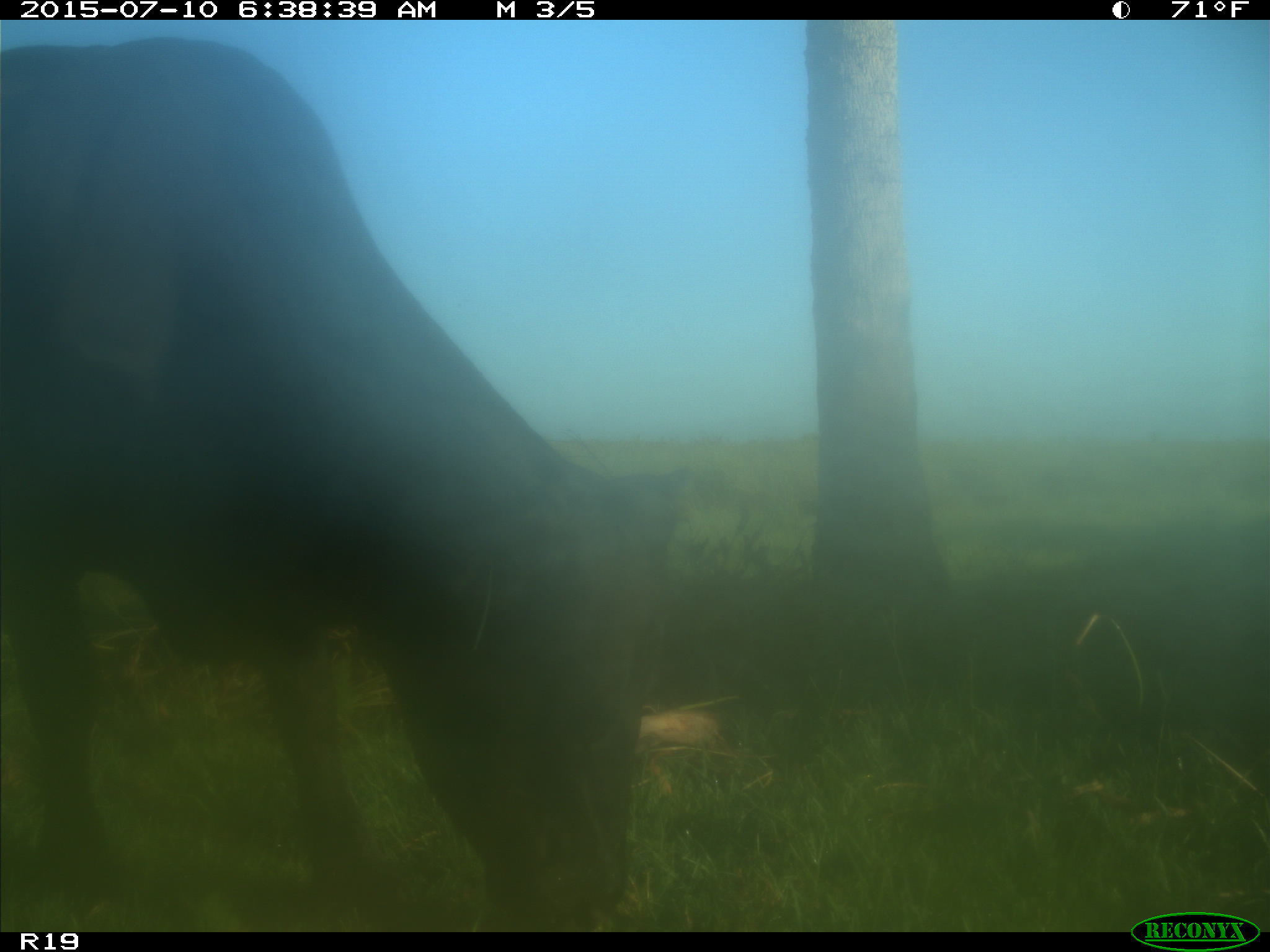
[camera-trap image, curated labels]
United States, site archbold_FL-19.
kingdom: Animalia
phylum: Chordata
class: Mammalia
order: Artiodactyla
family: Bovidae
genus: Bos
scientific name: Bos taurus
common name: domestic cow